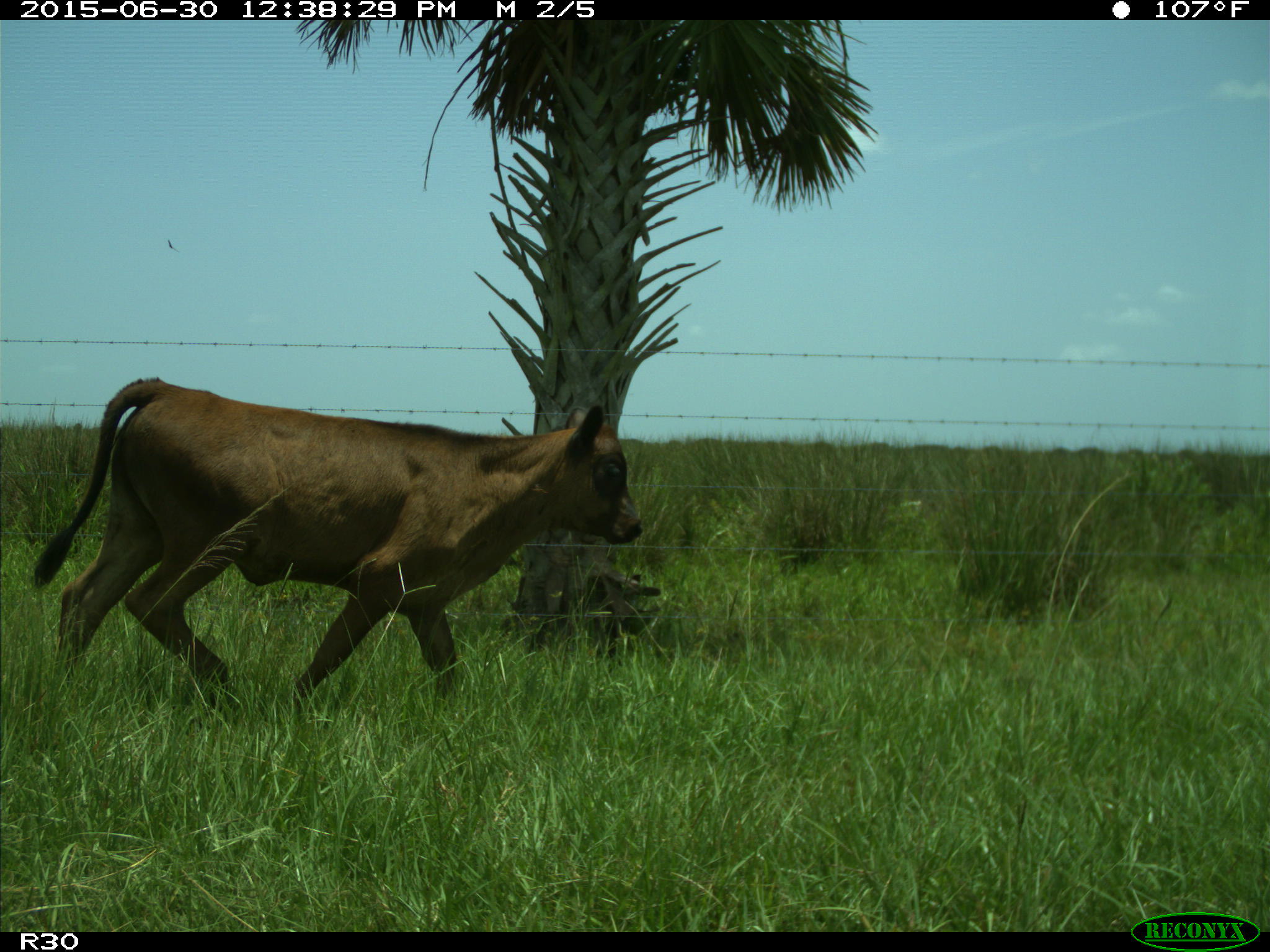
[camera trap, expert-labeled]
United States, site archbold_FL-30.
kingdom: Animalia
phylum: Chordata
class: Mammalia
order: Artiodactyla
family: Bovidae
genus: Bos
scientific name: Bos taurus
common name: domestic cow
Bos taurus (domestic cow).